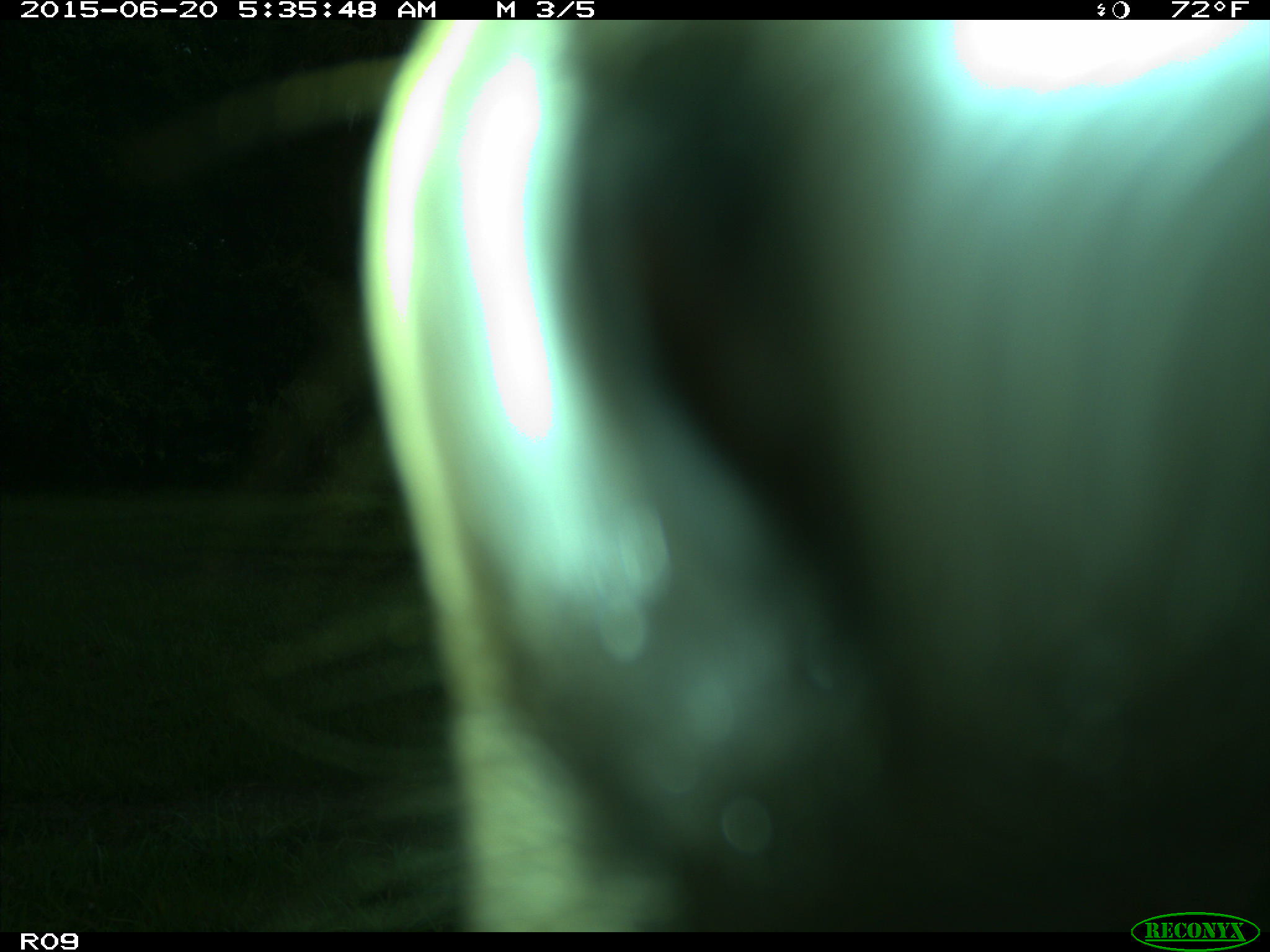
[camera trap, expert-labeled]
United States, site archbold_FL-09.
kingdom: Animalia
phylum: Chordata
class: Mammalia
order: Artiodactyla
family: Bovidae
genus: Bos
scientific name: Bos taurus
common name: domestic cow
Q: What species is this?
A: Bos taurus (domestic cow).